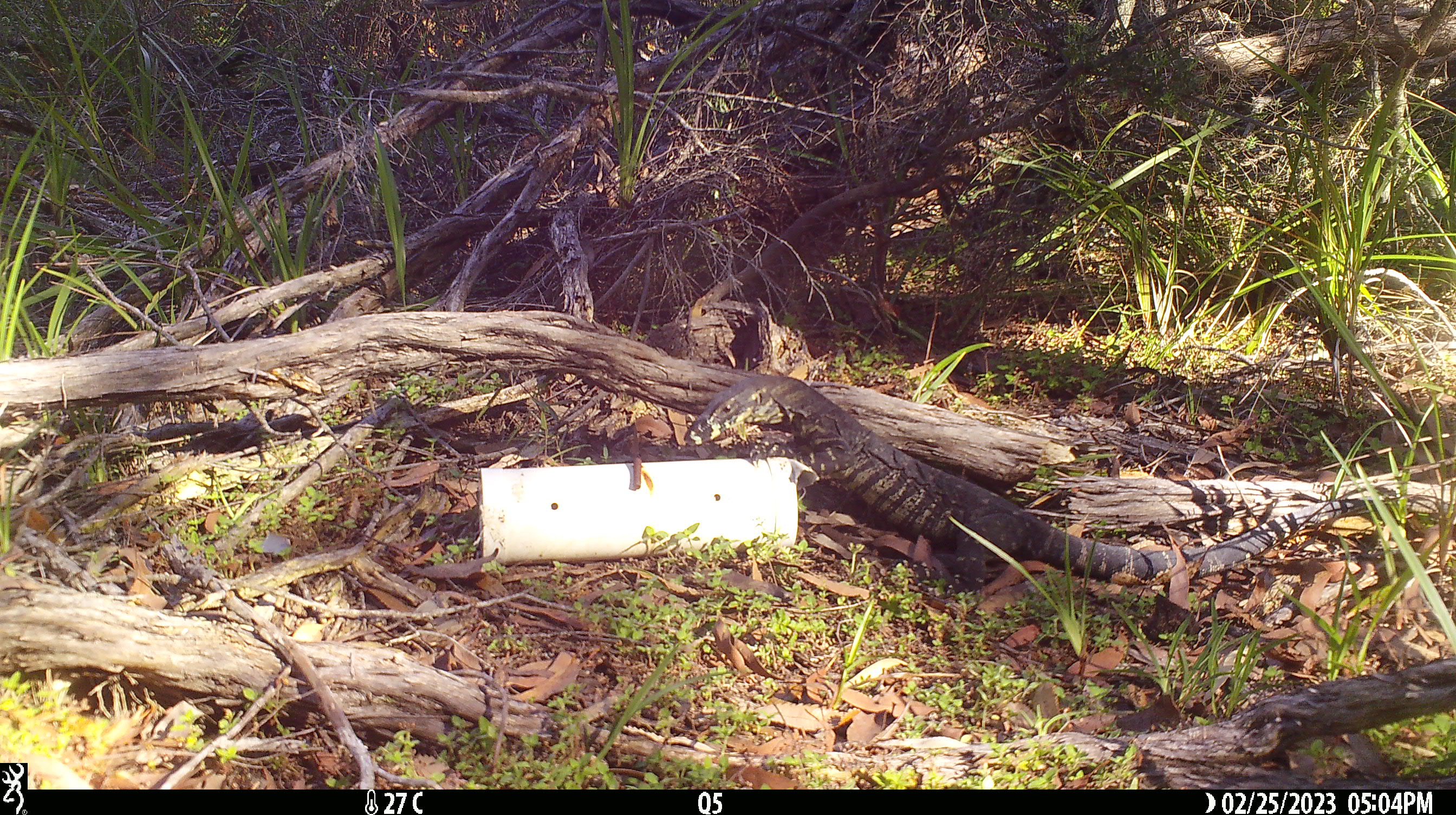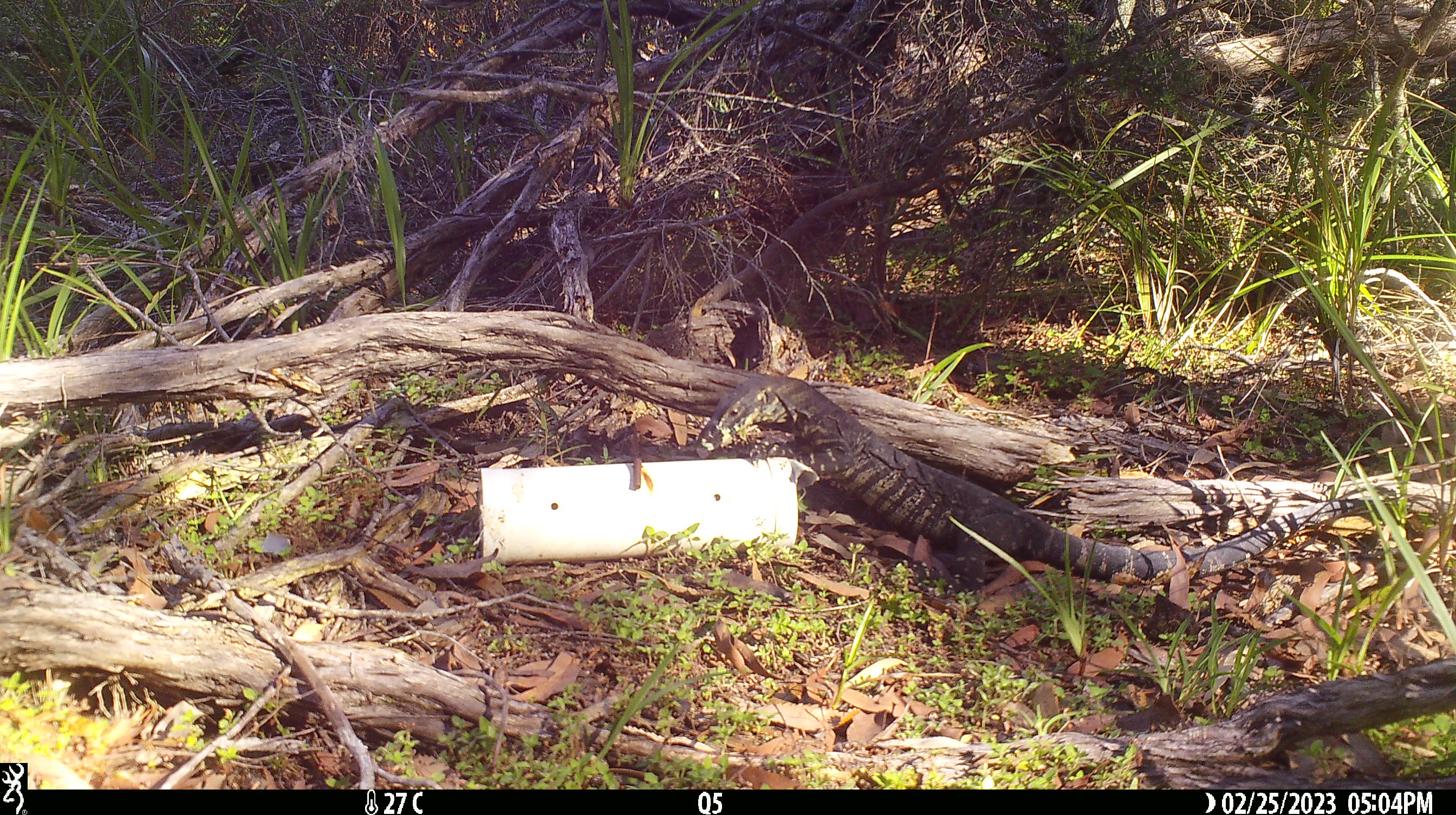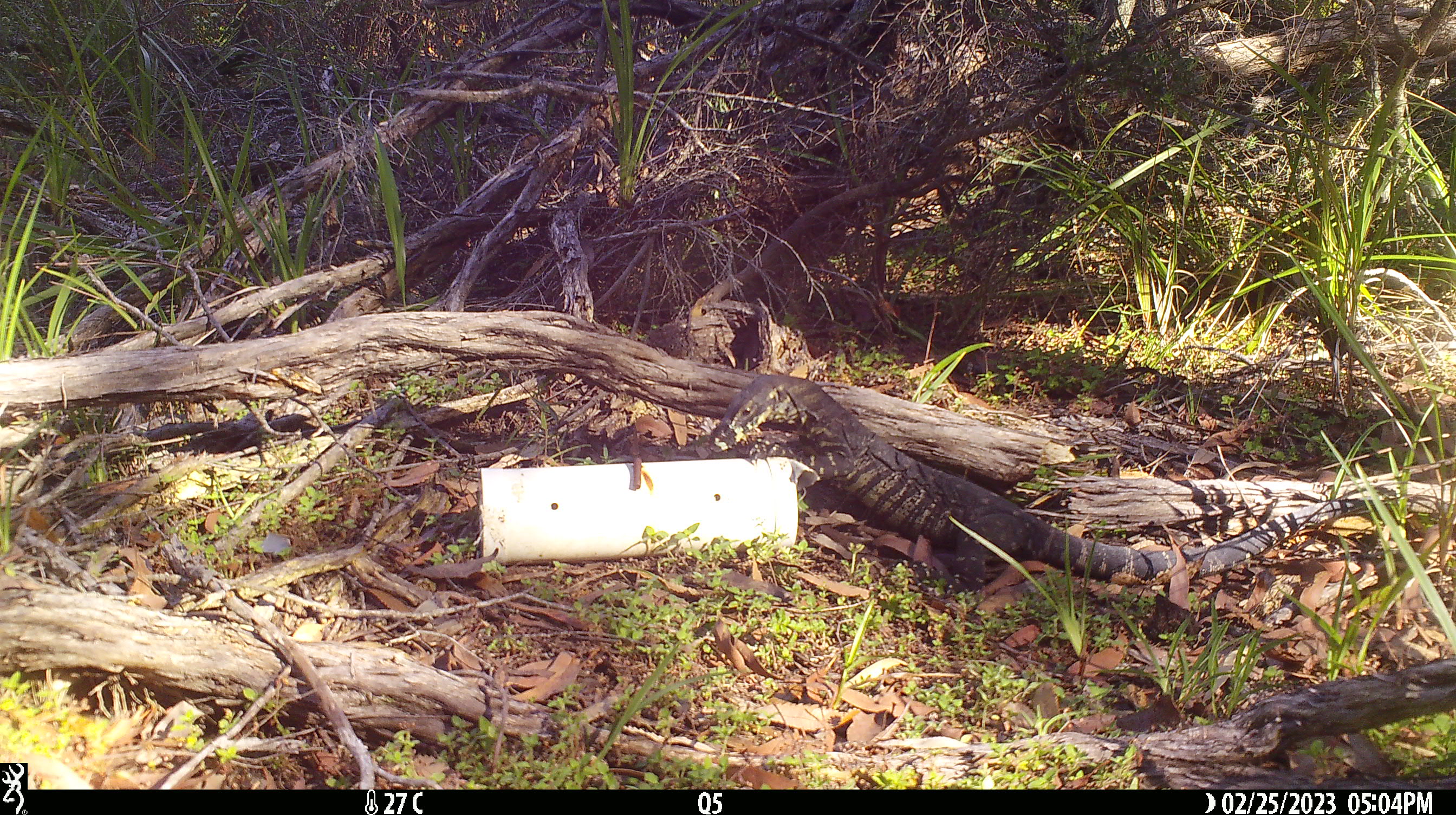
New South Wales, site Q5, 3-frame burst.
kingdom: Animalia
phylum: Chordata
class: Reptilia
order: Squamata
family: Varanidae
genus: Varanus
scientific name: Varanus varius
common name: lace monitor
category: goanna